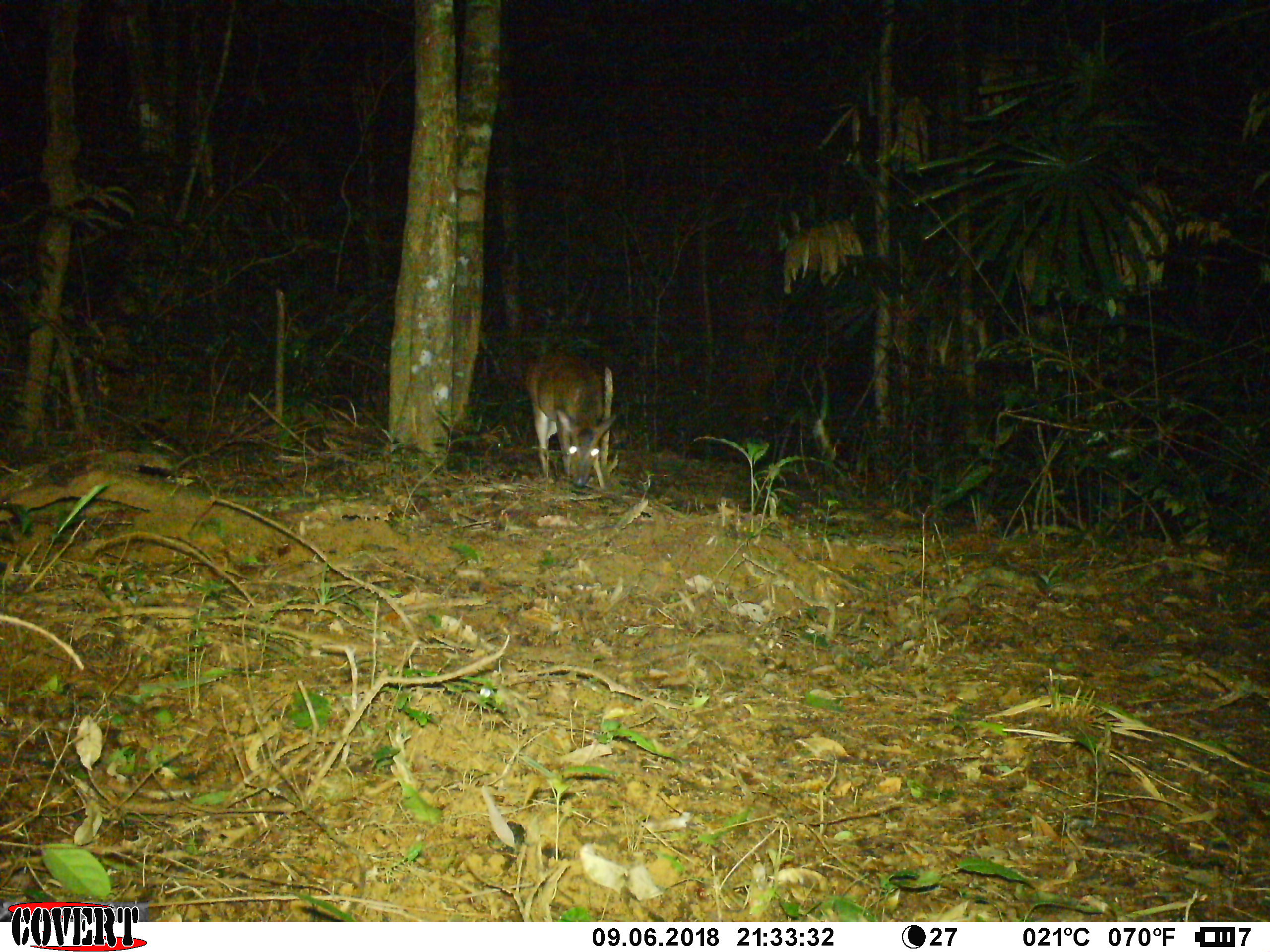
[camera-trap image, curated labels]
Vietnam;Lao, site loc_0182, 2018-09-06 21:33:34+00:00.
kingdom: Animalia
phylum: Chordata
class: Mammalia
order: Artiodactyla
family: Cervidae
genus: Muntiacus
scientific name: Muntiacus vuquangensis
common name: large-antlered muntjac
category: large antlered muntjac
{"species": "large antlered muntjac (large-antlered muntjac) (Muntiacus vuquangensis)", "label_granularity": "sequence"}